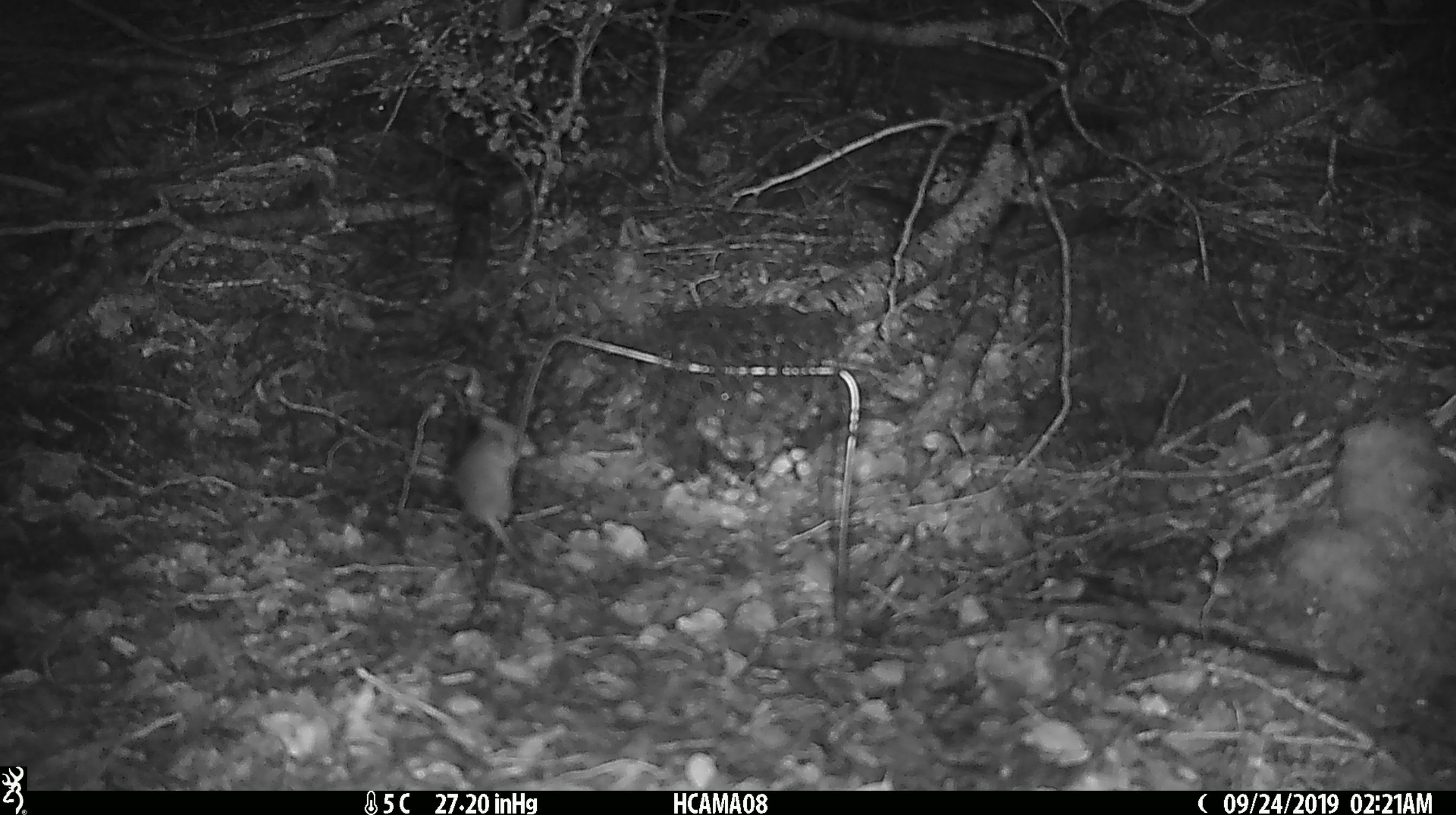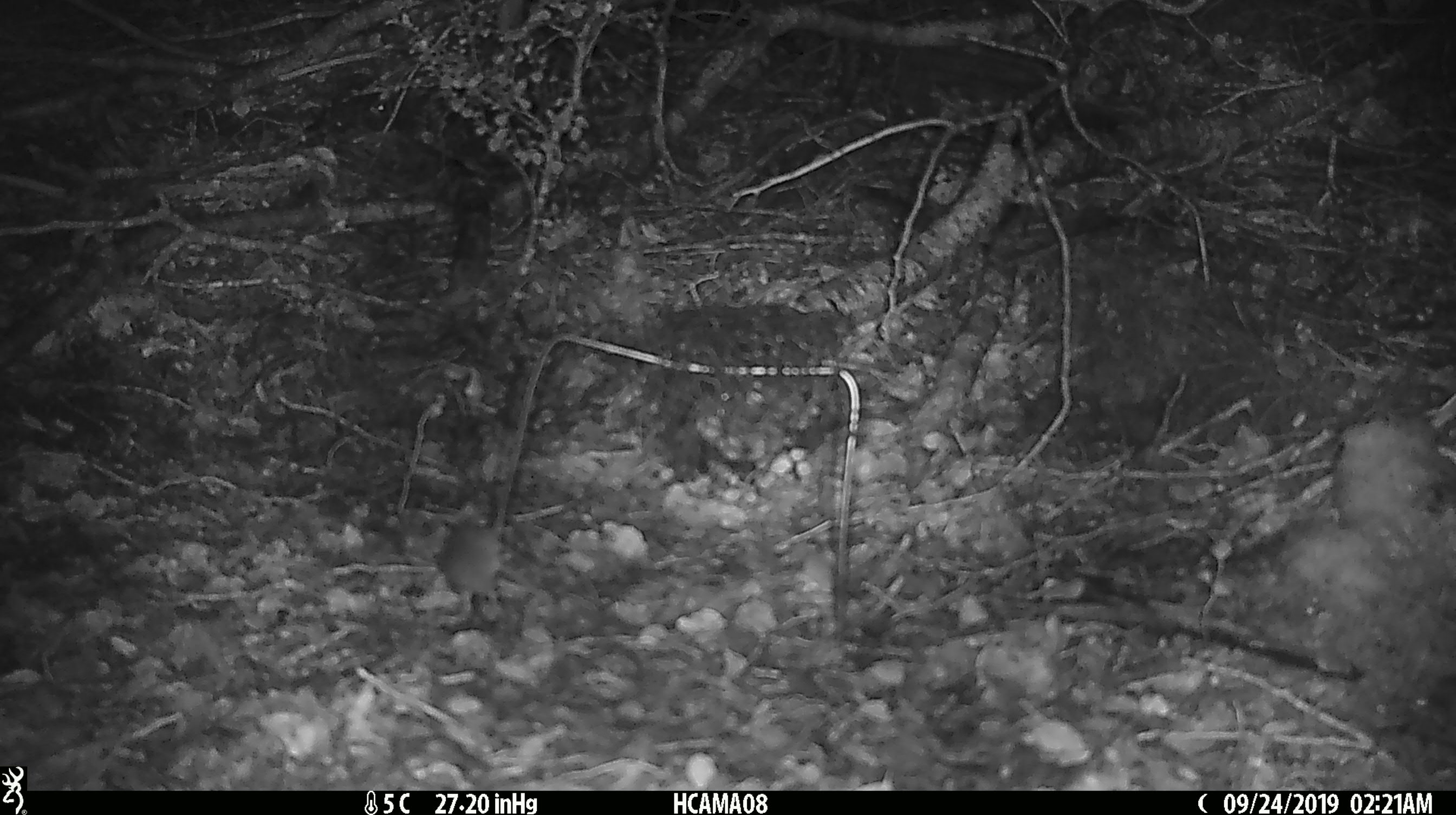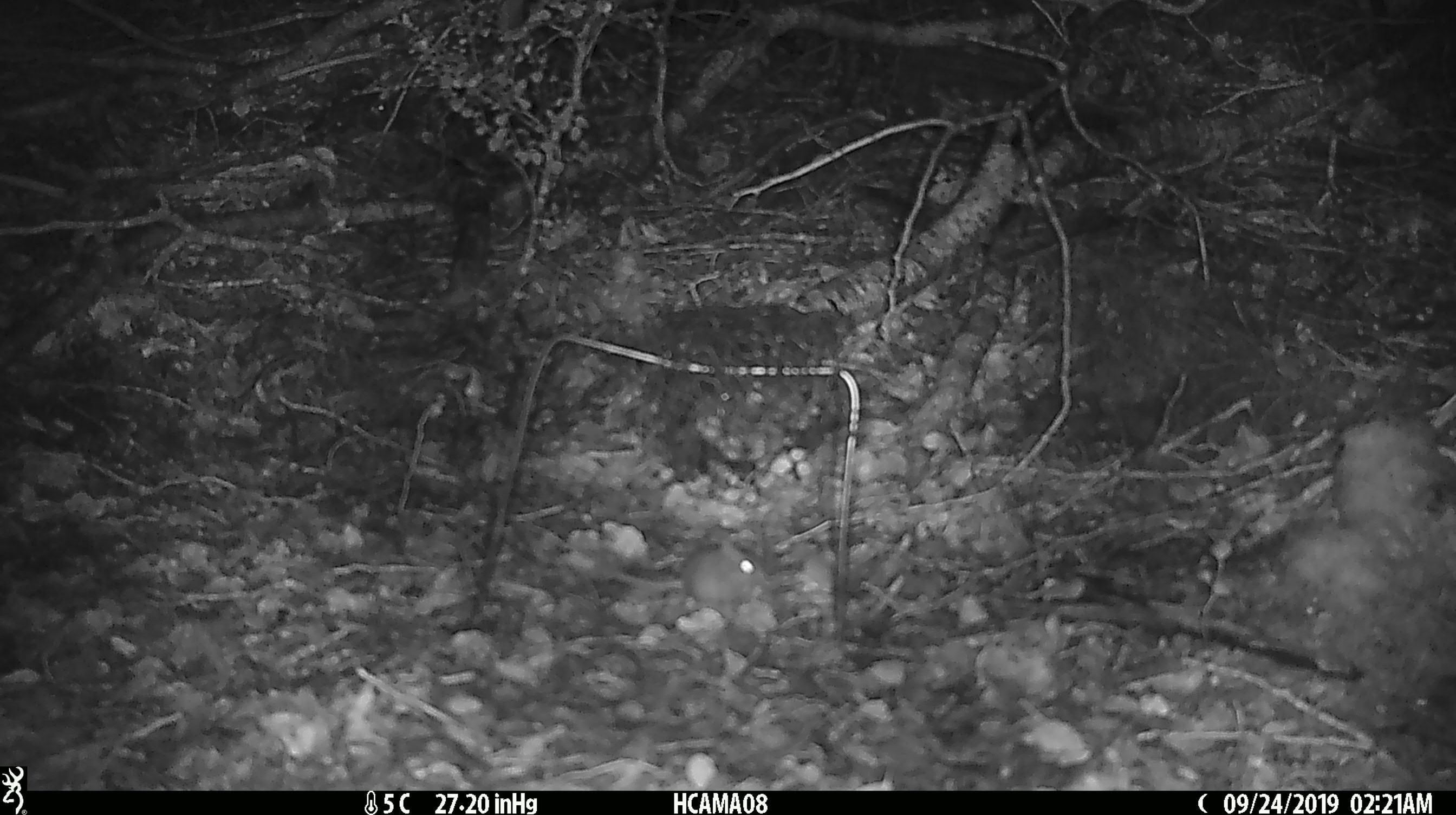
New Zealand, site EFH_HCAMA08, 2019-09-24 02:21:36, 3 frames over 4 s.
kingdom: Animalia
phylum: Chordata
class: Mammalia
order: Rodentia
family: Muridae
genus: Mus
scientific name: Mus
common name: mouse